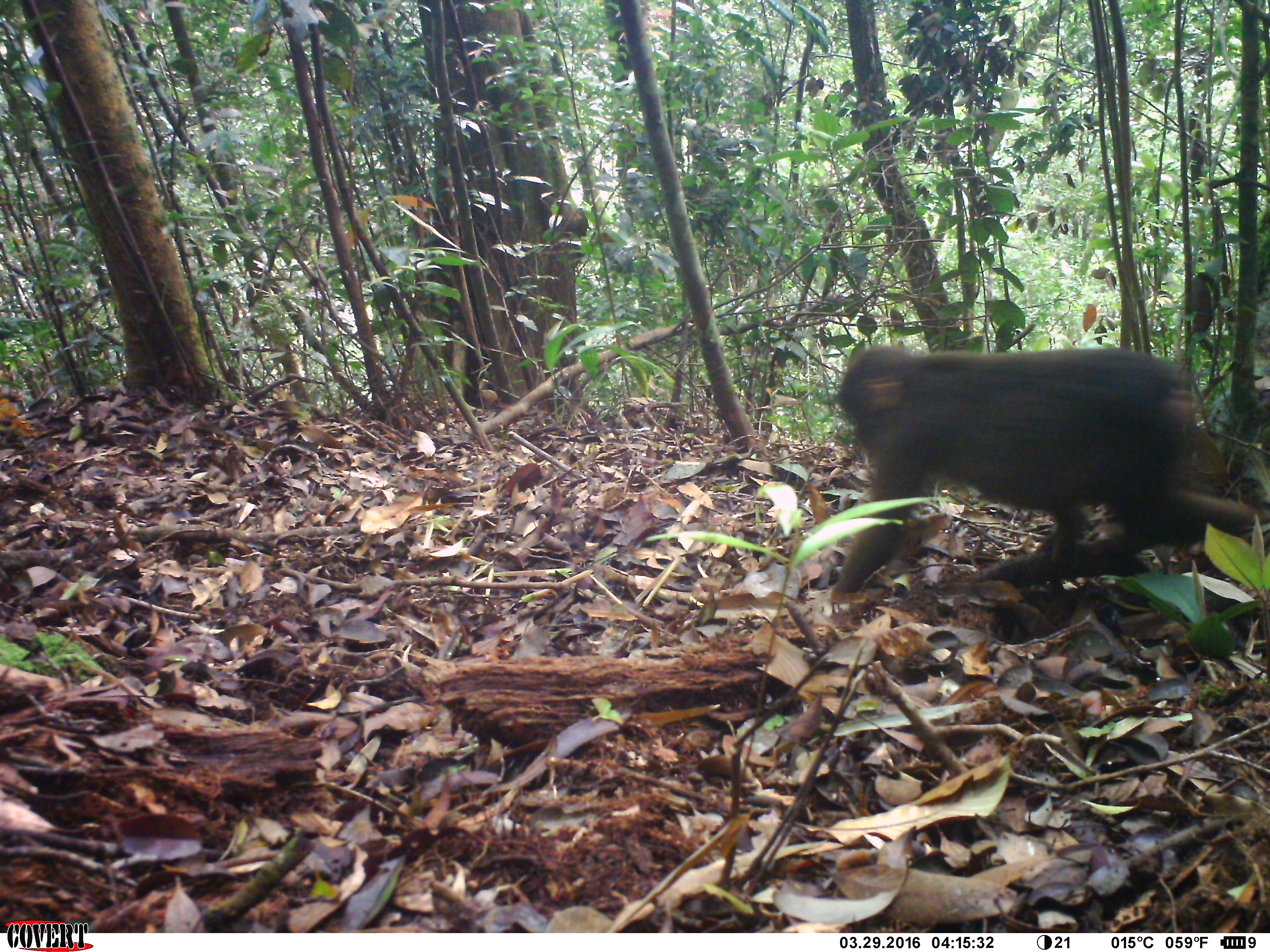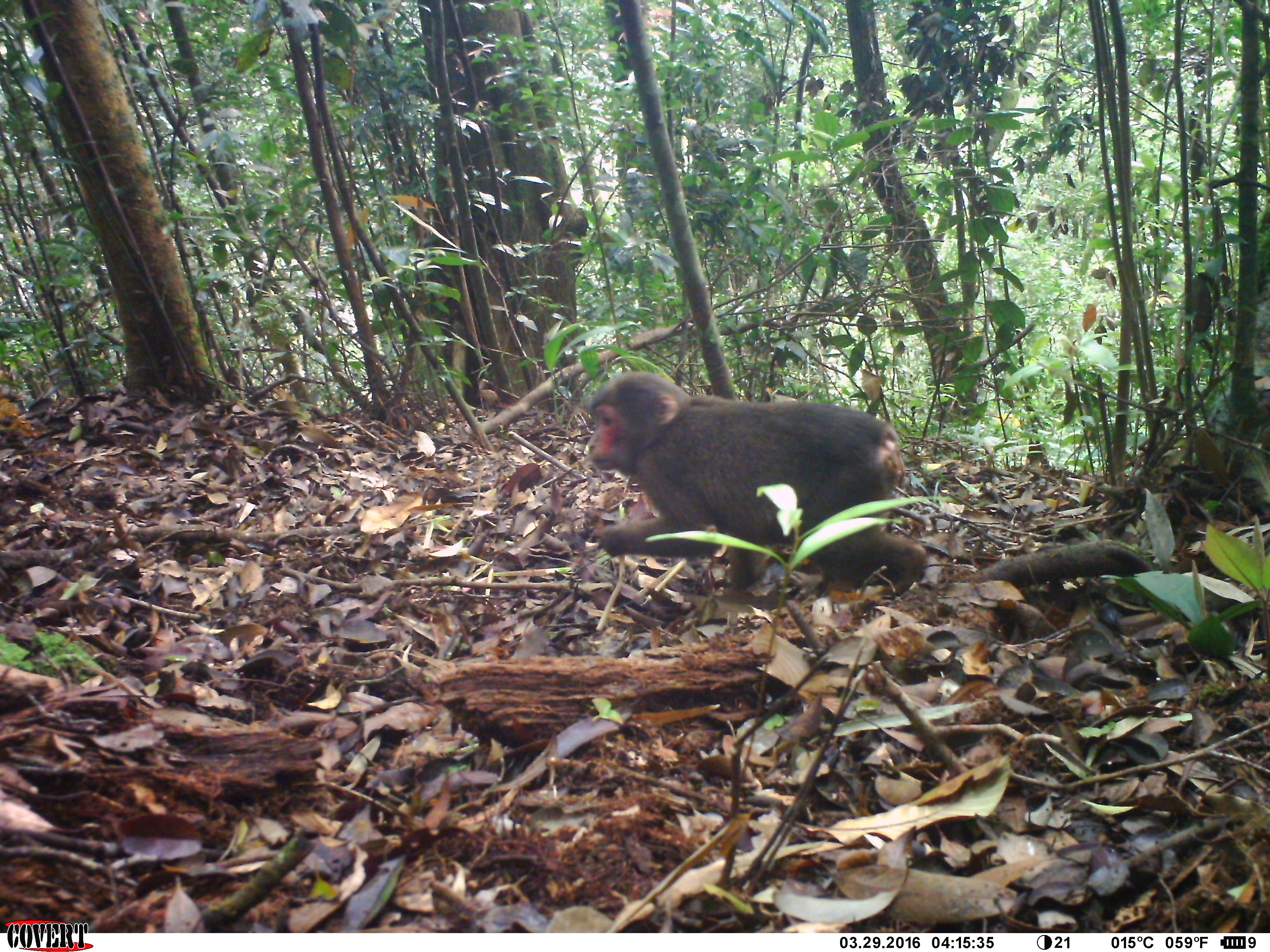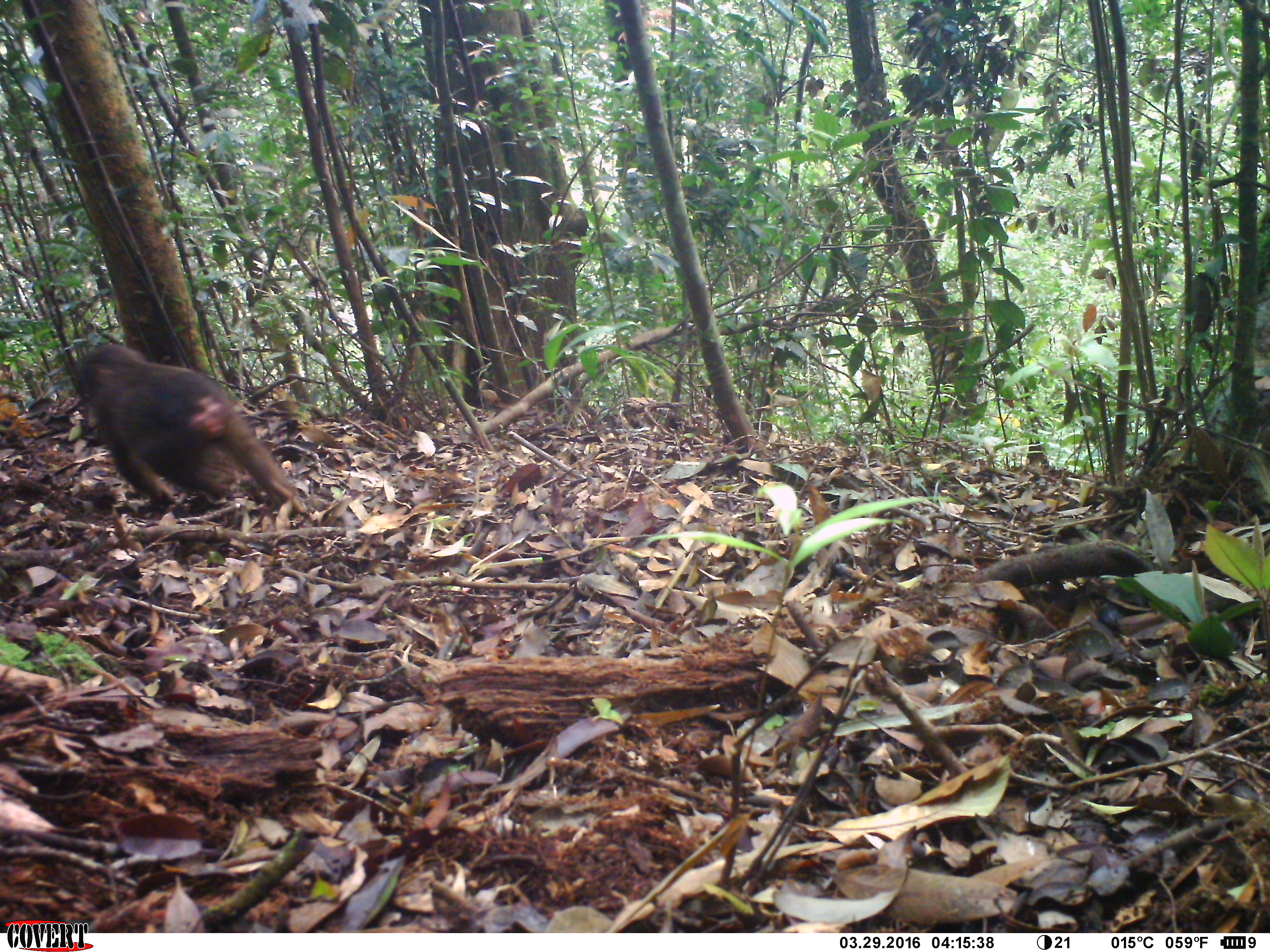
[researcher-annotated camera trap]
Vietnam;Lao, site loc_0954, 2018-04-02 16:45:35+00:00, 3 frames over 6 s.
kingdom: Animalia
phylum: Chordata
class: Mammalia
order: Primates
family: Cercopithecidae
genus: Macaca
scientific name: Macaca arctoides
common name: stump-tailed macaque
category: stump tailed macaque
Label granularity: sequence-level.